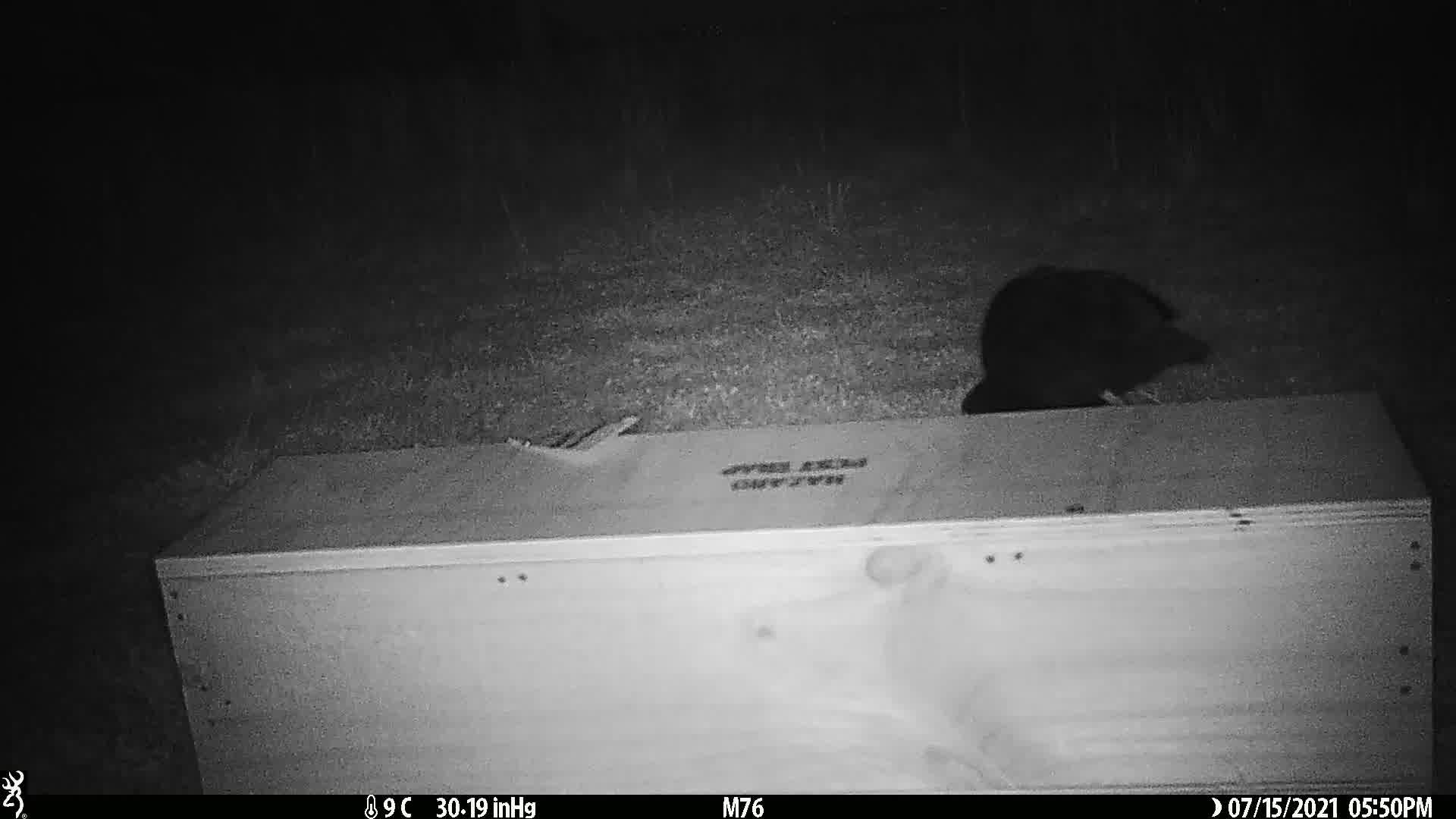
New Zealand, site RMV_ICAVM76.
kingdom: Animalia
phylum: Chordata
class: Aves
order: Gruiformes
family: Rallidae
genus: Porphyrio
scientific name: Porphyrio melanotus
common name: australasian swamphen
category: pukeko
Pukeko (australasian swamphen) (Porphyrio melanotus).